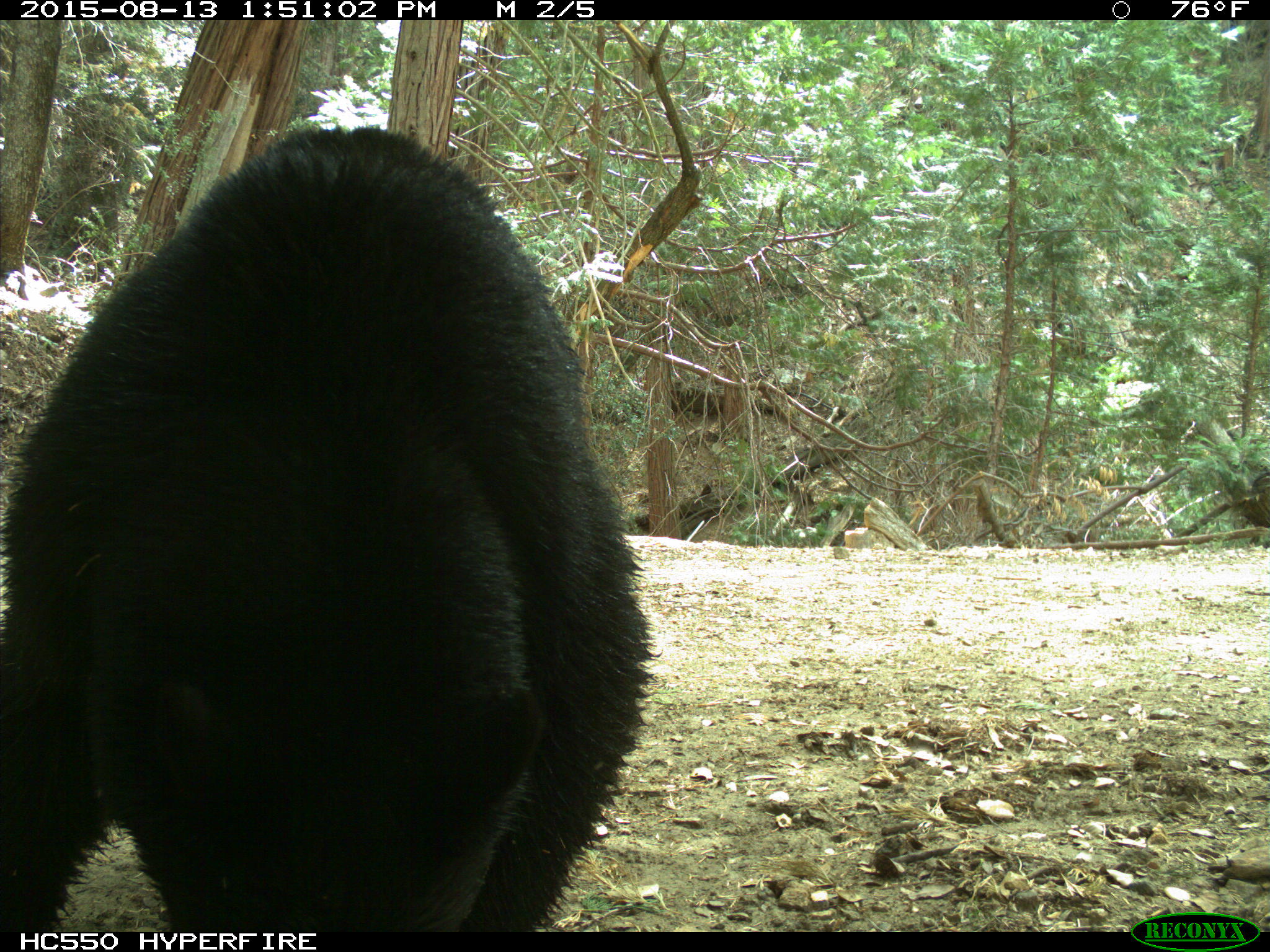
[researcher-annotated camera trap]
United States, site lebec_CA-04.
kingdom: Animalia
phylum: Chordata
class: Mammalia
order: Carnivora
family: Ursidae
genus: Ursus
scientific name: Ursus americanus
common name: american black bear